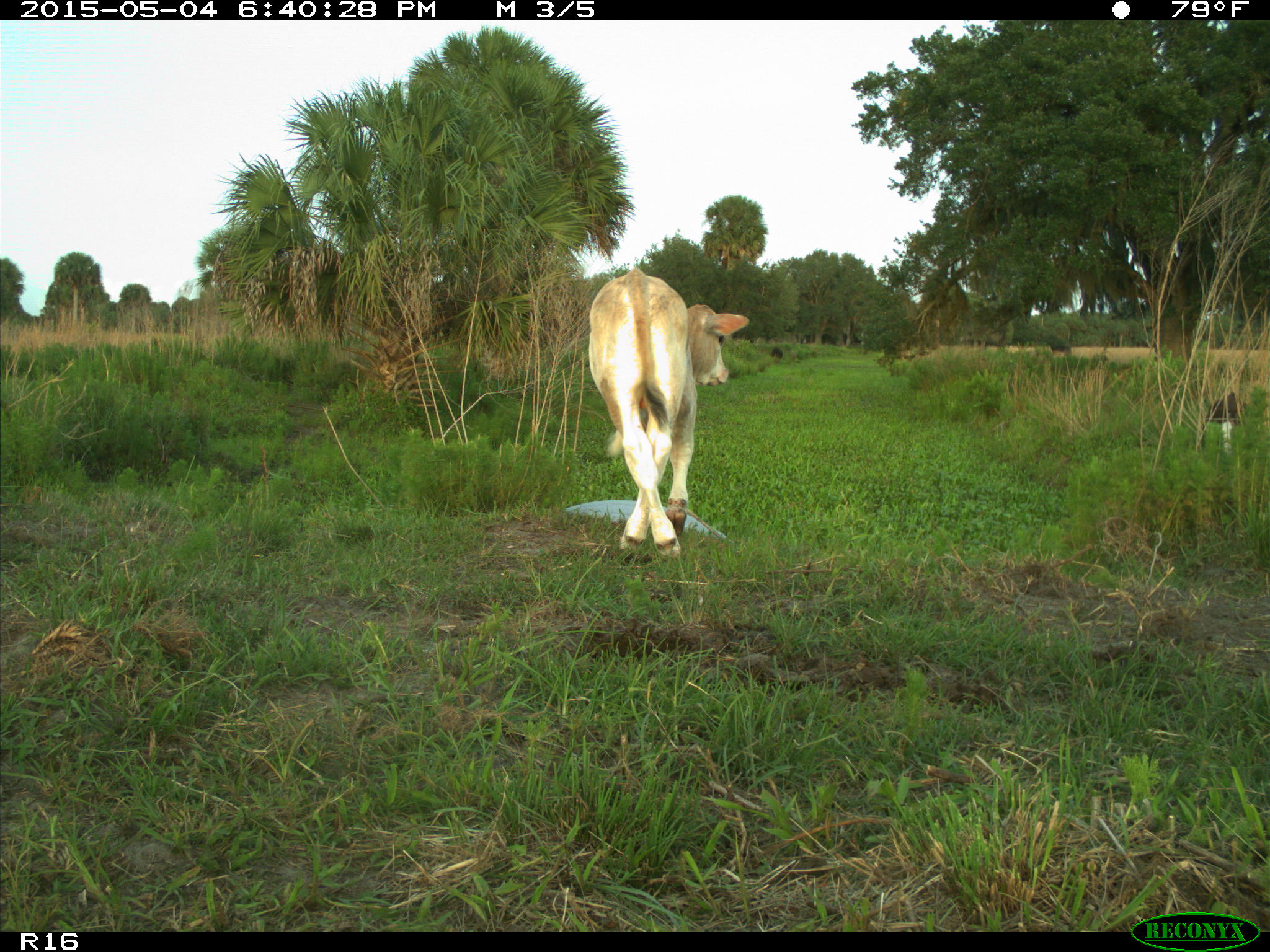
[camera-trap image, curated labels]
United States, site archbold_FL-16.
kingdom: Animalia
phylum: Chordata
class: Mammalia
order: Artiodactyla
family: Bovidae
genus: Bos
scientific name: Bos taurus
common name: domestic cow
Bos taurus (domestic cow).